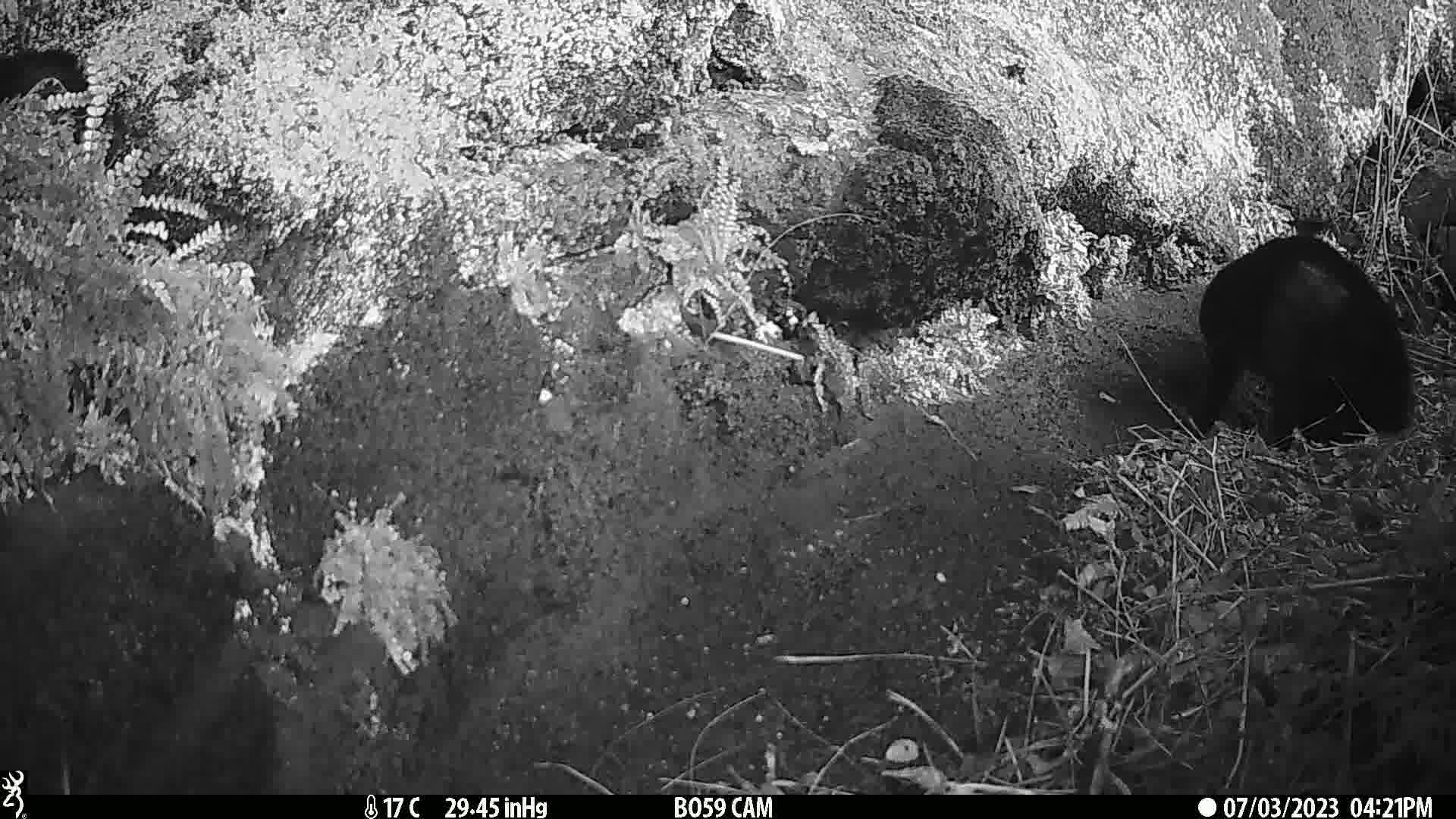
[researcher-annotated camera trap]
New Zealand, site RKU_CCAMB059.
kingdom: Animalia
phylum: Chordata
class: Mammalia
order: Carnivora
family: Felidae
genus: Felis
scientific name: Felis catus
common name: domestic cat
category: cat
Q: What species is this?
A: Cat (domestic cat) (Felis catus).